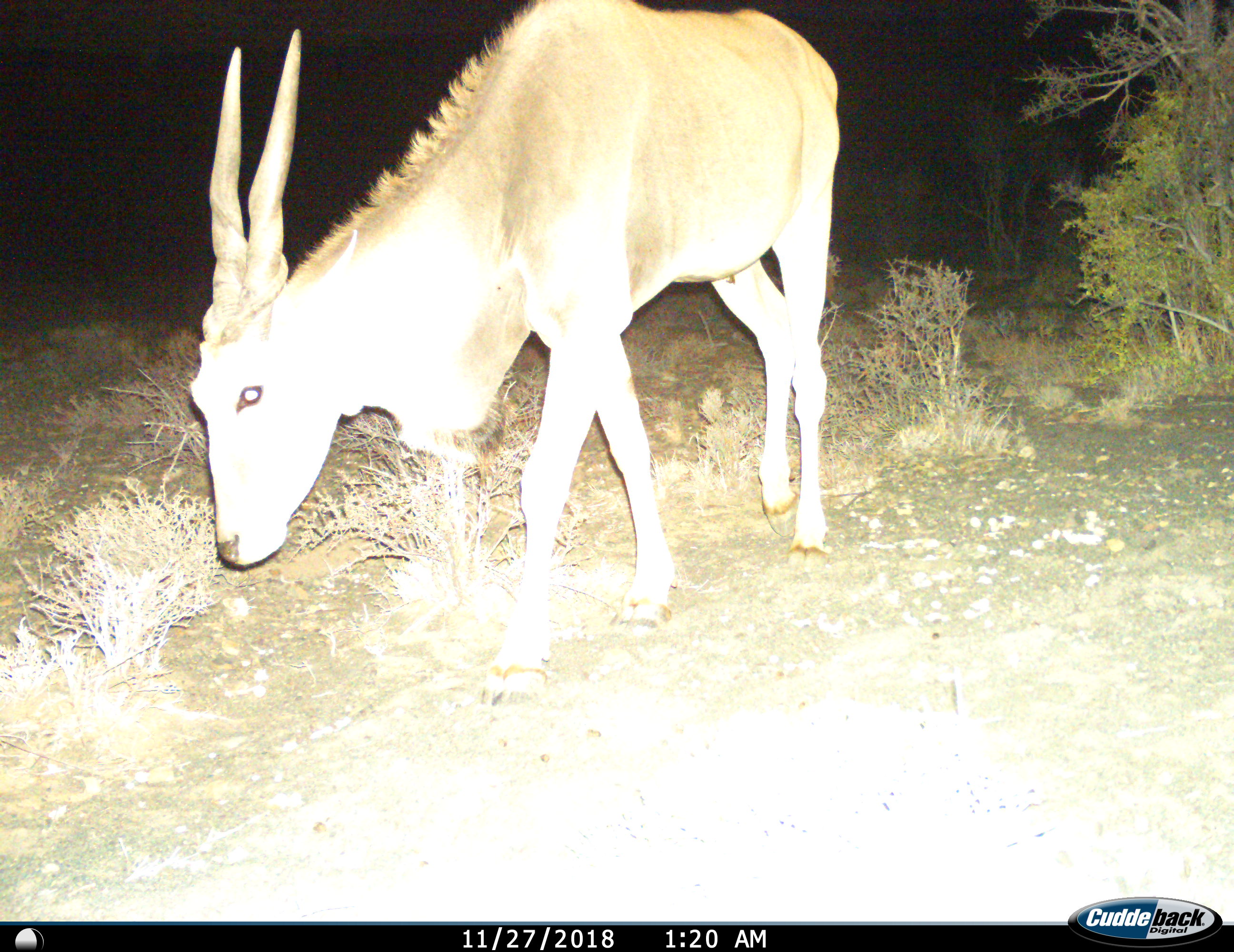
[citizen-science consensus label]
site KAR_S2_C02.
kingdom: Animalia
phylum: Chordata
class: Mammalia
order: Artiodactyla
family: Bovidae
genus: Tragelaphus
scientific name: Tragelaphus oryx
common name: eland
Eland (Tragelaphus oryx), count 1. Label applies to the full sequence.